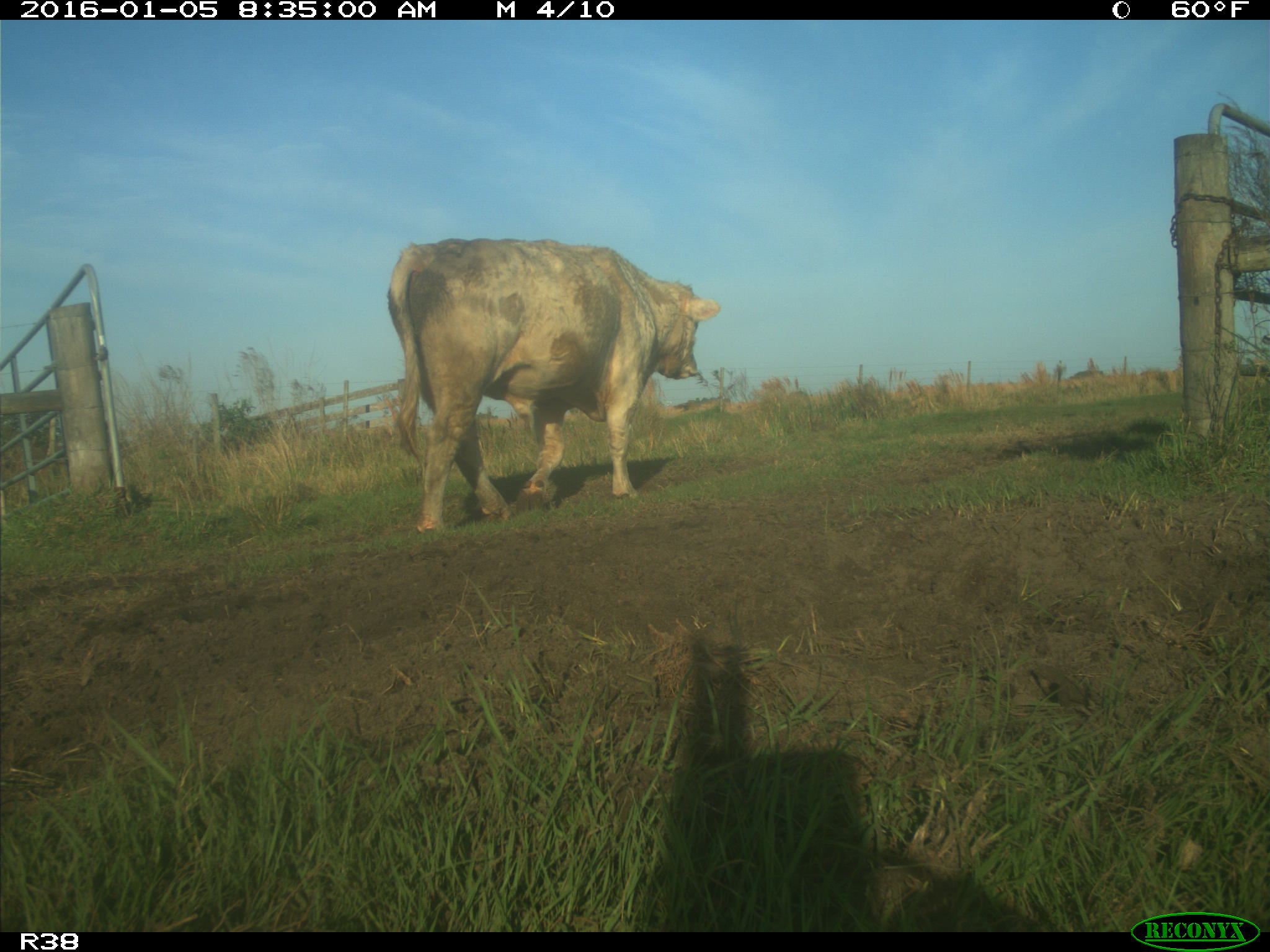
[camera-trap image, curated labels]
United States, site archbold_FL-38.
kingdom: Animalia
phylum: Chordata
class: Mammalia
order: Artiodactyla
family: Bovidae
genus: Bos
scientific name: Bos taurus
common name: domestic cow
Bos taurus (domestic cow).